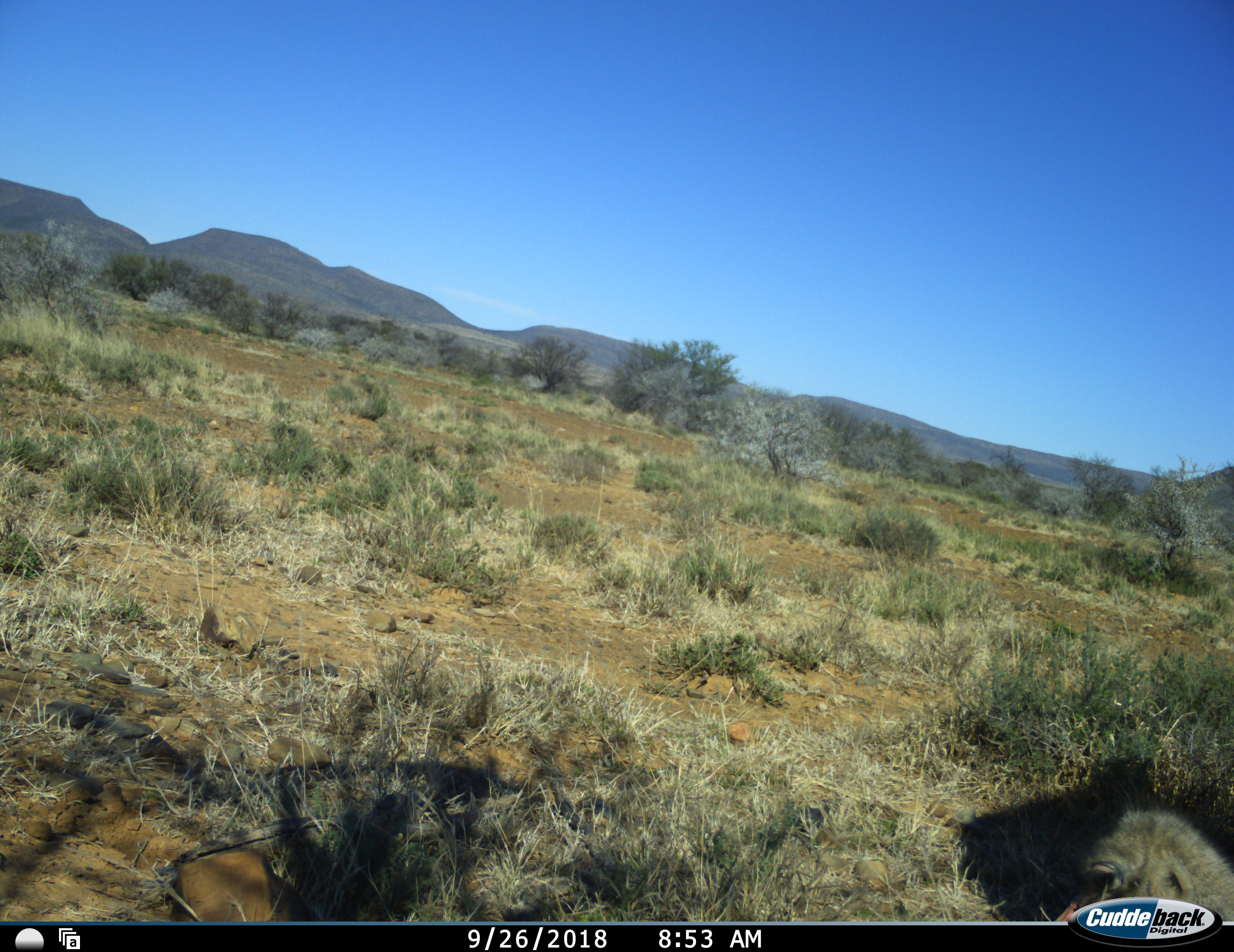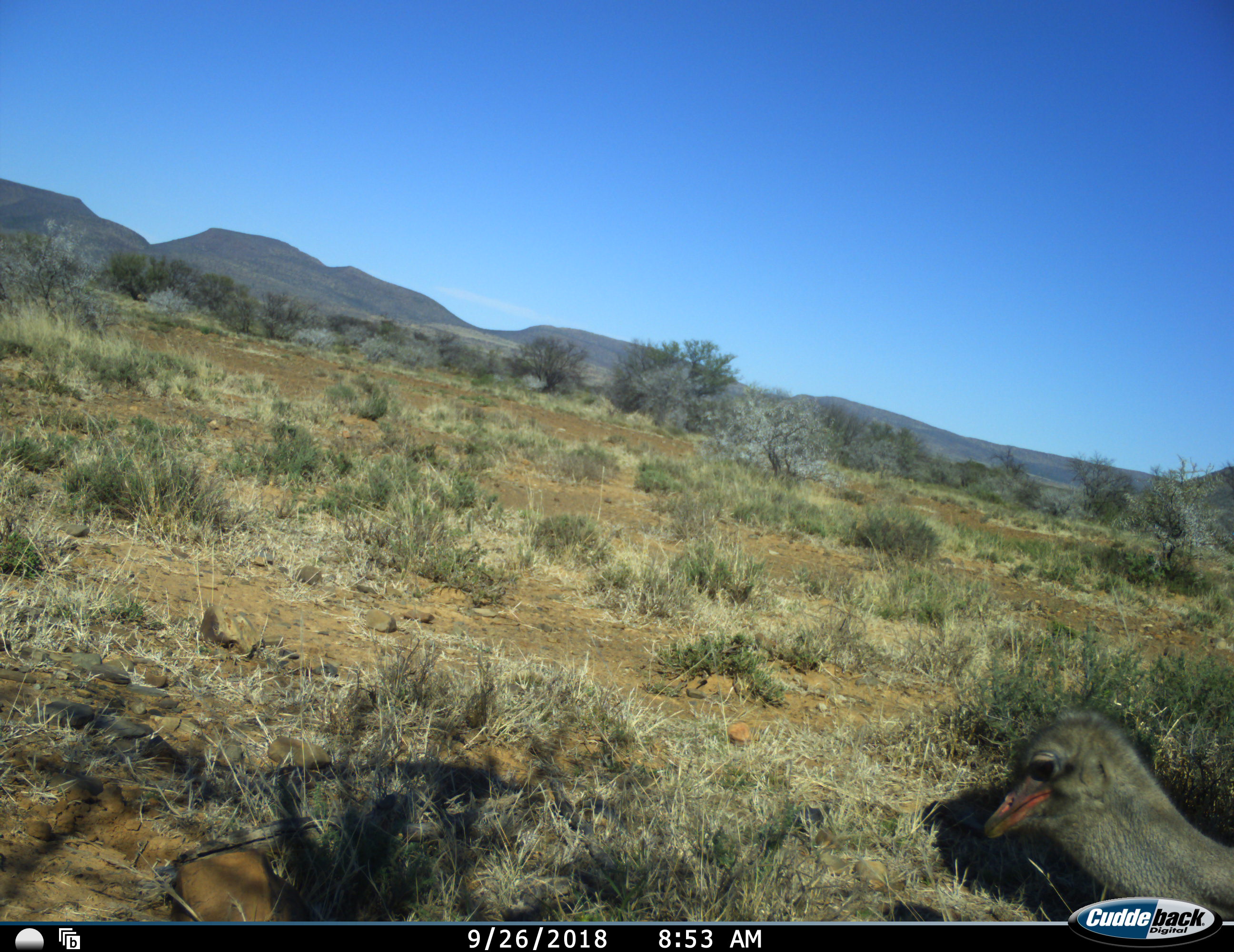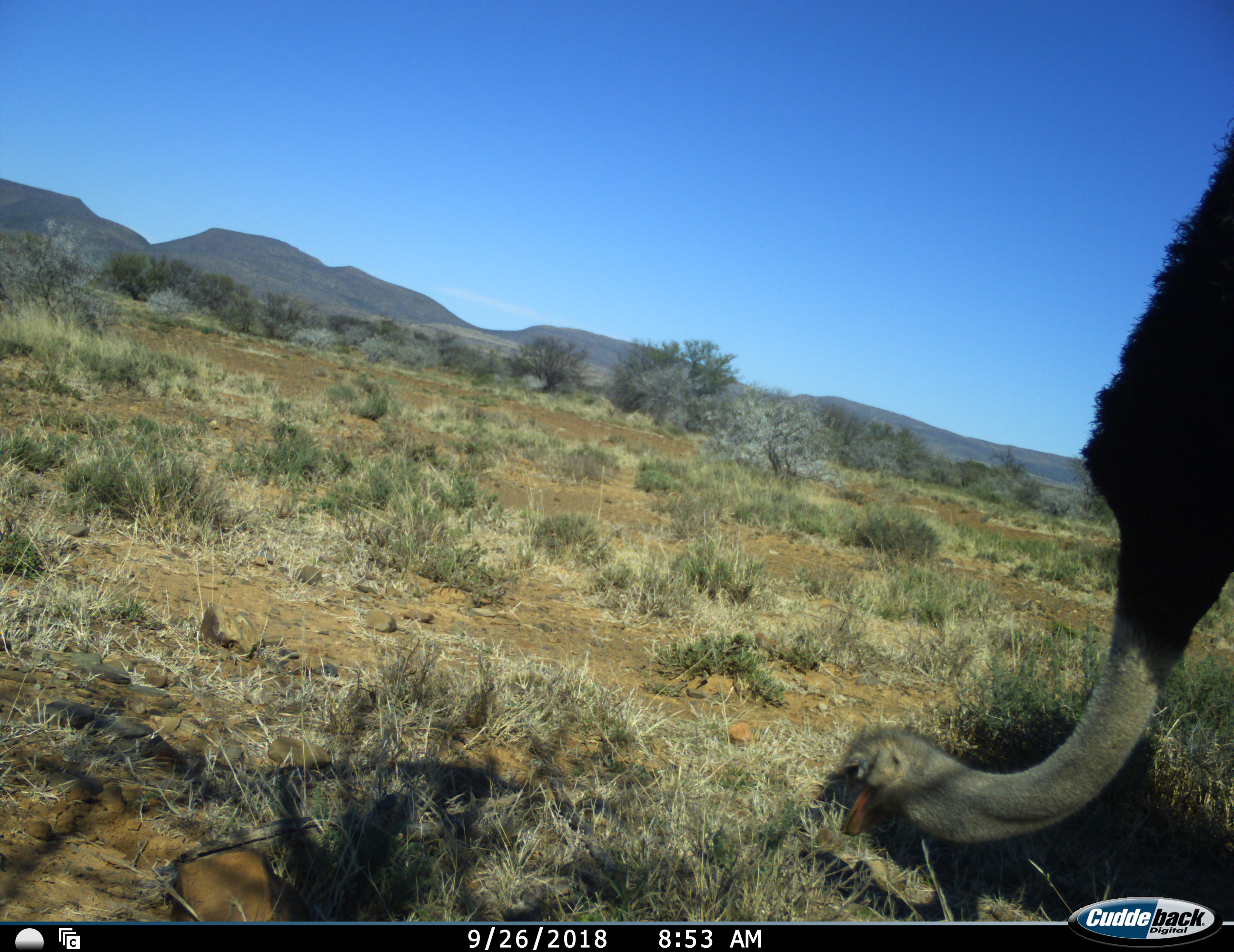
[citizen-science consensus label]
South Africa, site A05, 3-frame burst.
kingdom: Animalia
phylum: Chordata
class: Aves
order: Struthioniformes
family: Struthionidae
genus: Struthio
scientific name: Struthio camelus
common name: ostrich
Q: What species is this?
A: Ostrich (Struthio camelus).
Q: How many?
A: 1.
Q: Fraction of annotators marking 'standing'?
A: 33%.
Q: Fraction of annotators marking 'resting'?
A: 0%.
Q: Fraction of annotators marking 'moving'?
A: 22%.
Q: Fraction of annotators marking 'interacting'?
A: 0%.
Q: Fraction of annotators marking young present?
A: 0%.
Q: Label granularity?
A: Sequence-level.